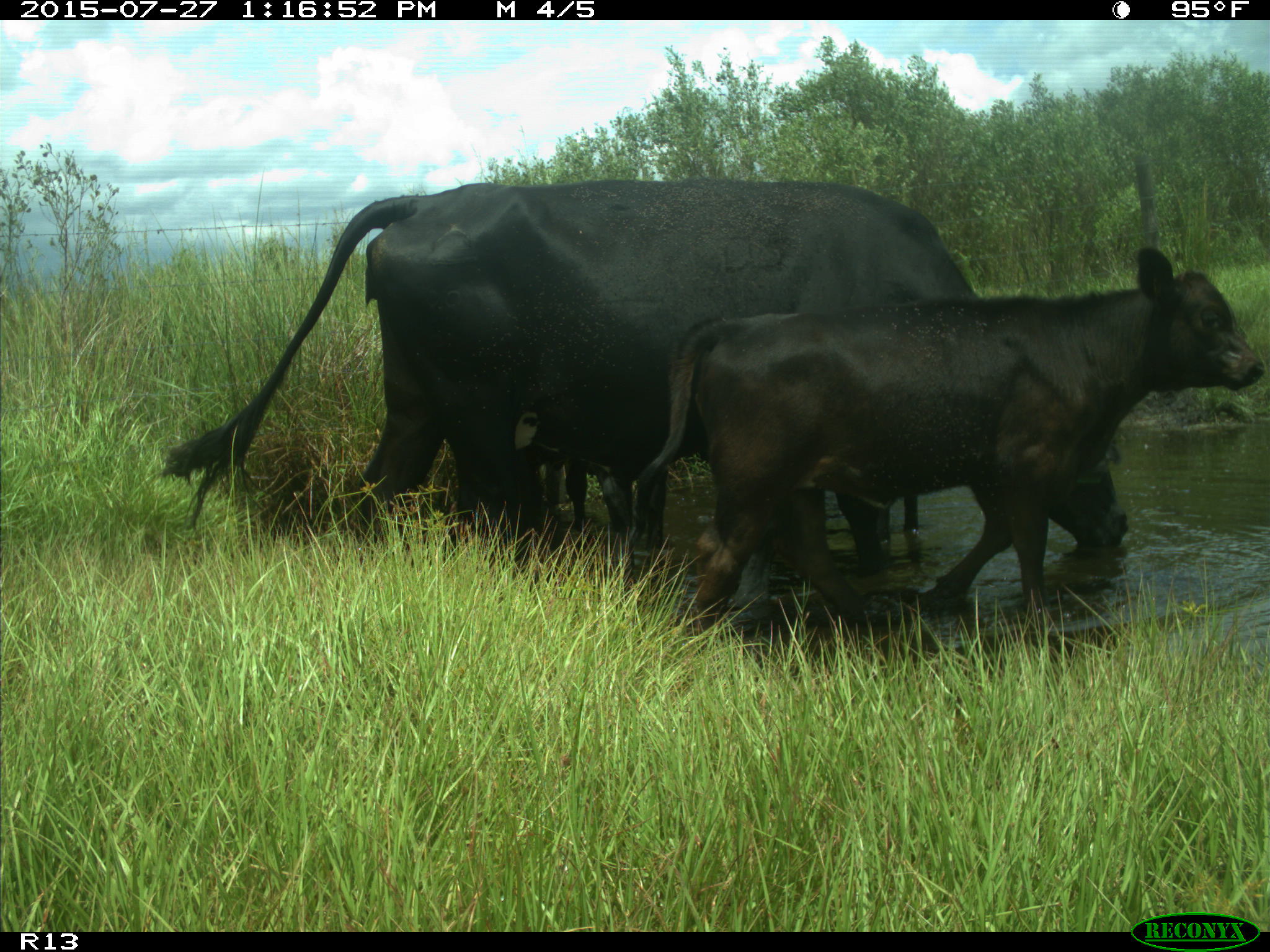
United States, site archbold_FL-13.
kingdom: Animalia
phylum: Chordata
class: Mammalia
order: Artiodactyla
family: Bovidae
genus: Bos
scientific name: Bos taurus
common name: domestic cow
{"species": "Bos taurus (domestic cow)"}